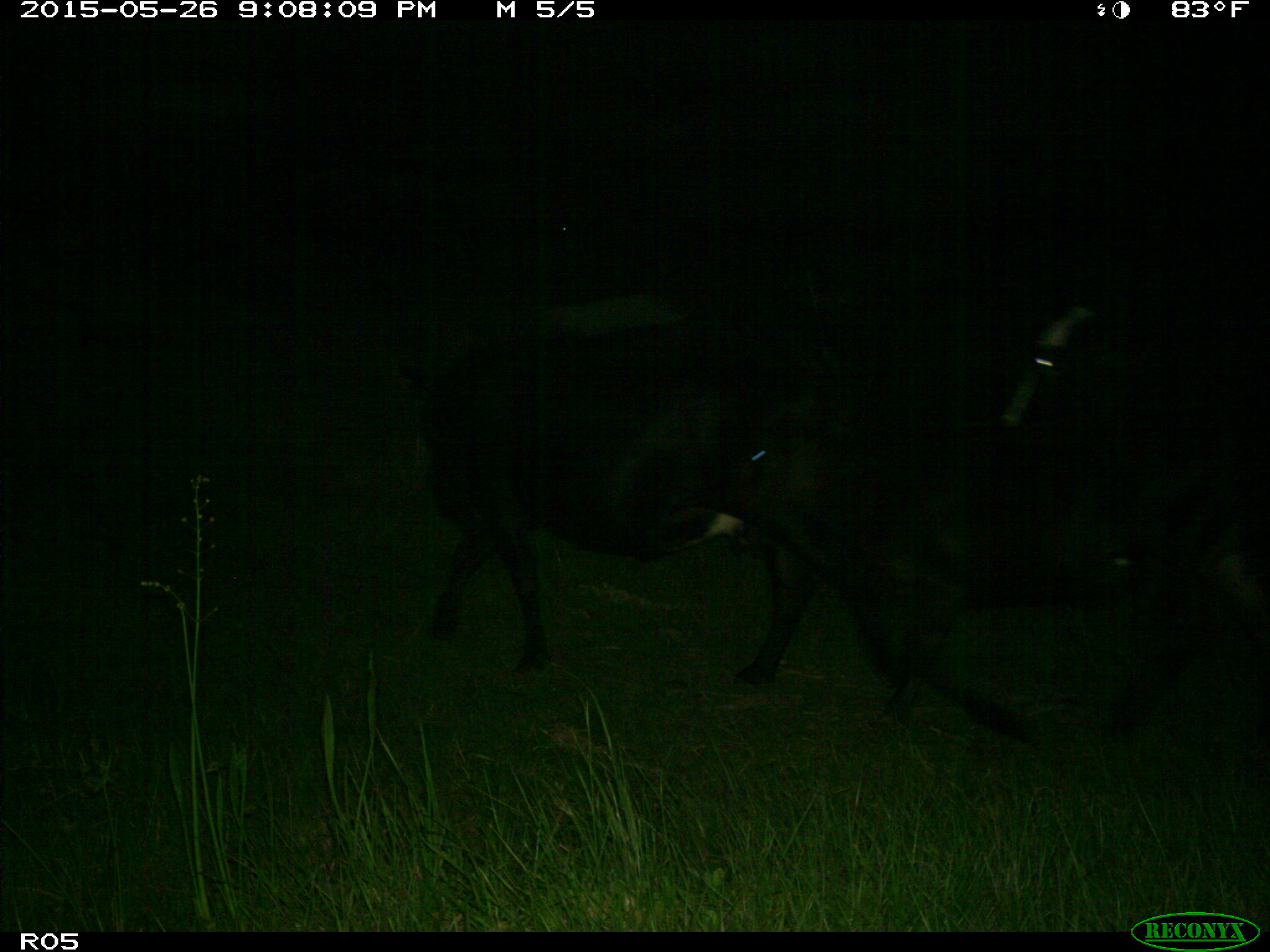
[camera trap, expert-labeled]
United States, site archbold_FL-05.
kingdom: Animalia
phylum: Chordata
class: Mammalia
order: Artiodactyla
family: Bovidae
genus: Bos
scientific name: Bos taurus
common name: domestic cow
Bos taurus (domestic cow).